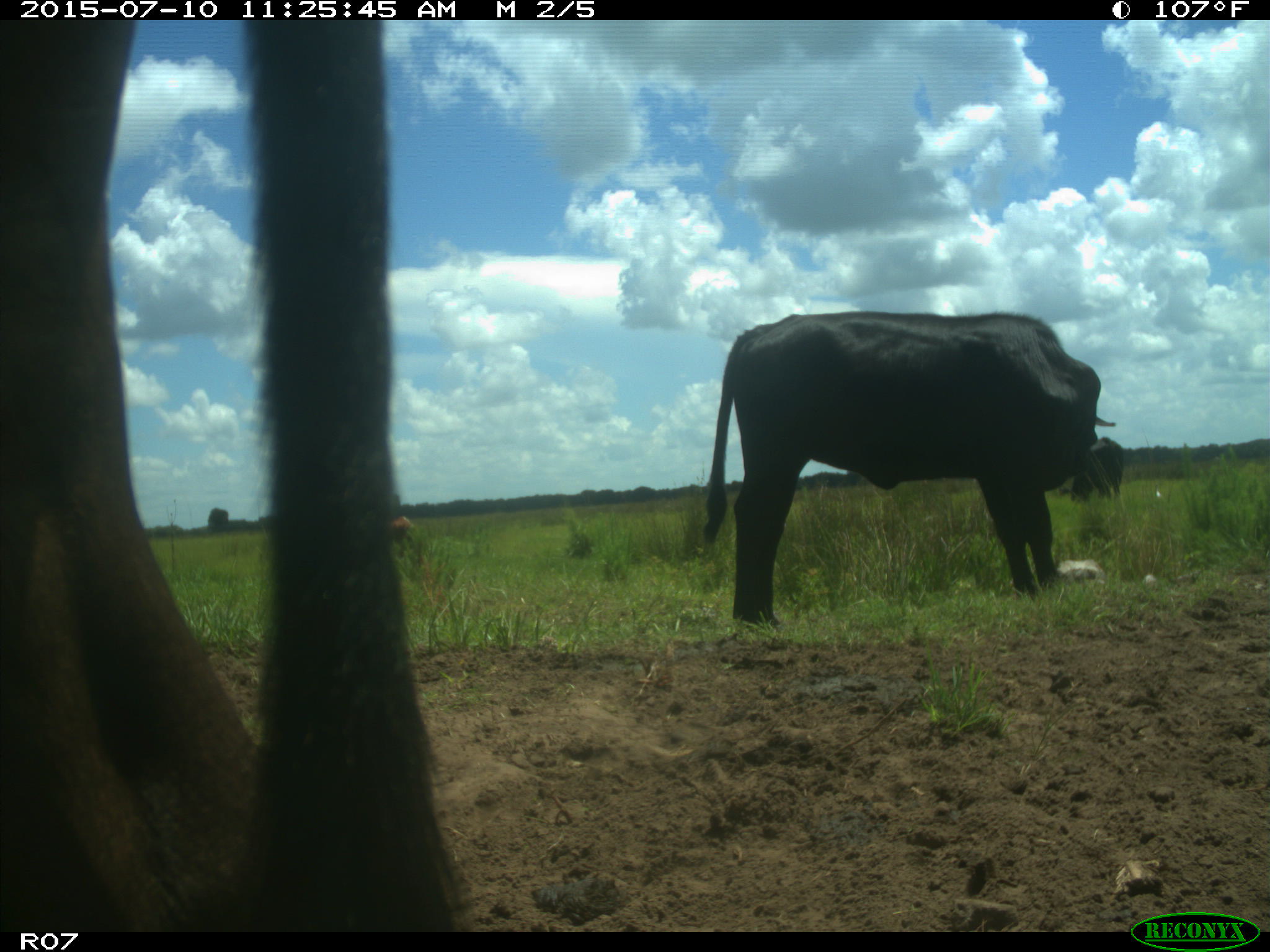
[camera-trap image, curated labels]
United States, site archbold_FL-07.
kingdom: Animalia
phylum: Chordata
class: Mammalia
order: Artiodactyla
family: Bovidae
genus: Bos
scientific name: Bos taurus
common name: domestic cow